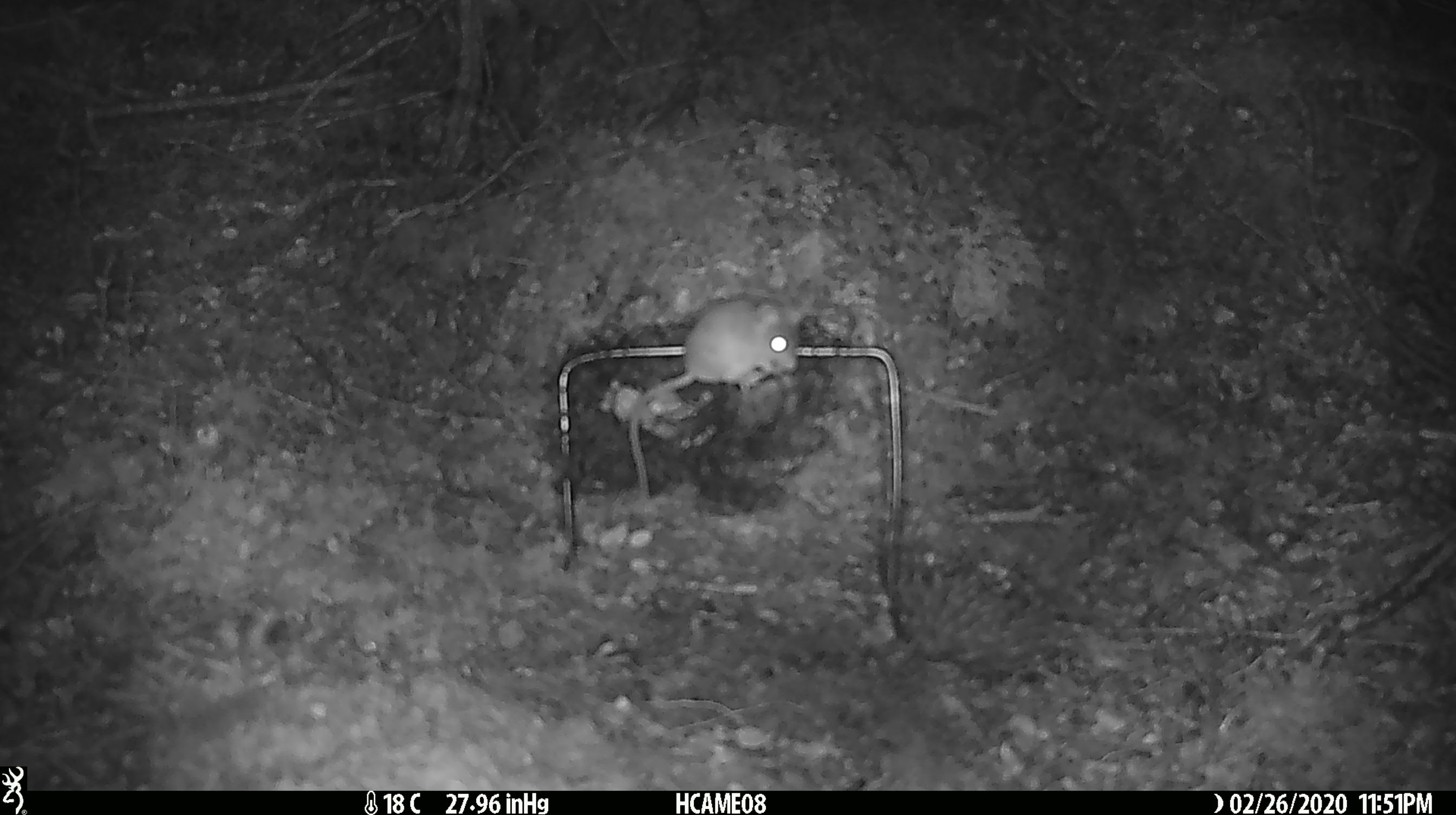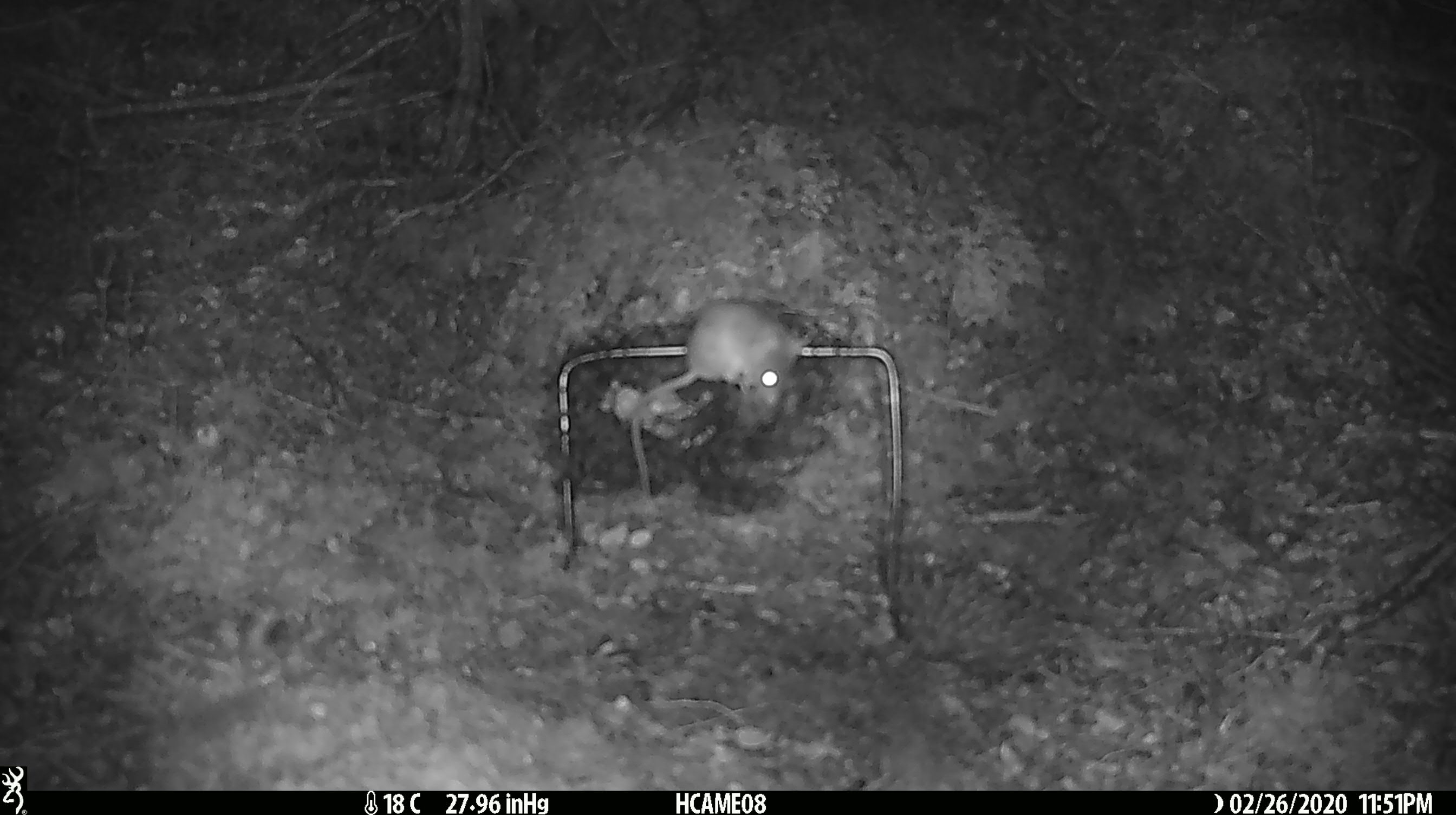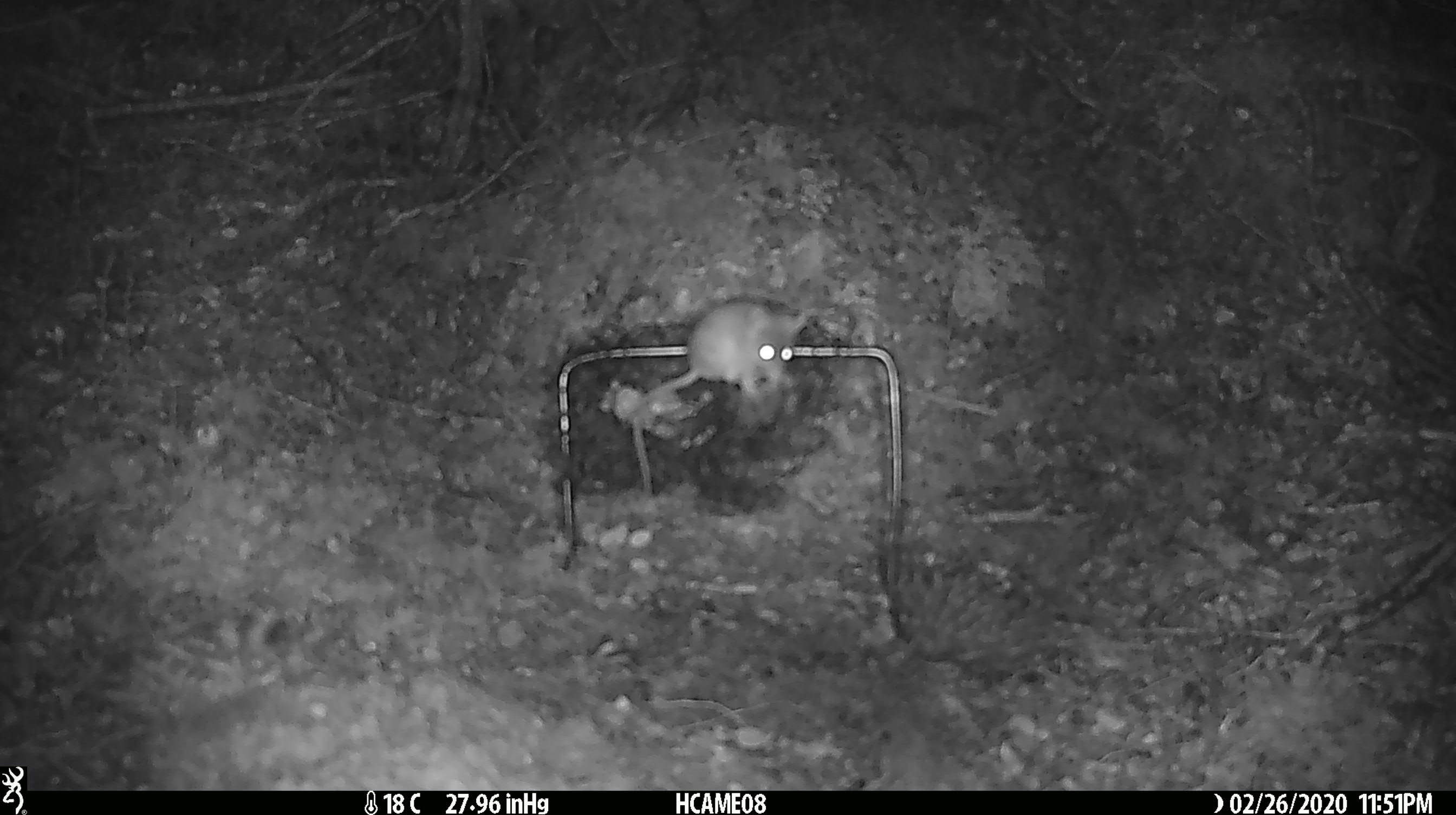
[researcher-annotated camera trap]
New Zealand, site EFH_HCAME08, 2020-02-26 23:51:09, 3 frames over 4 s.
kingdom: Animalia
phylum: Chordata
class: Mammalia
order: Rodentia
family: Muridae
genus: Mus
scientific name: Mus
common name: mouse